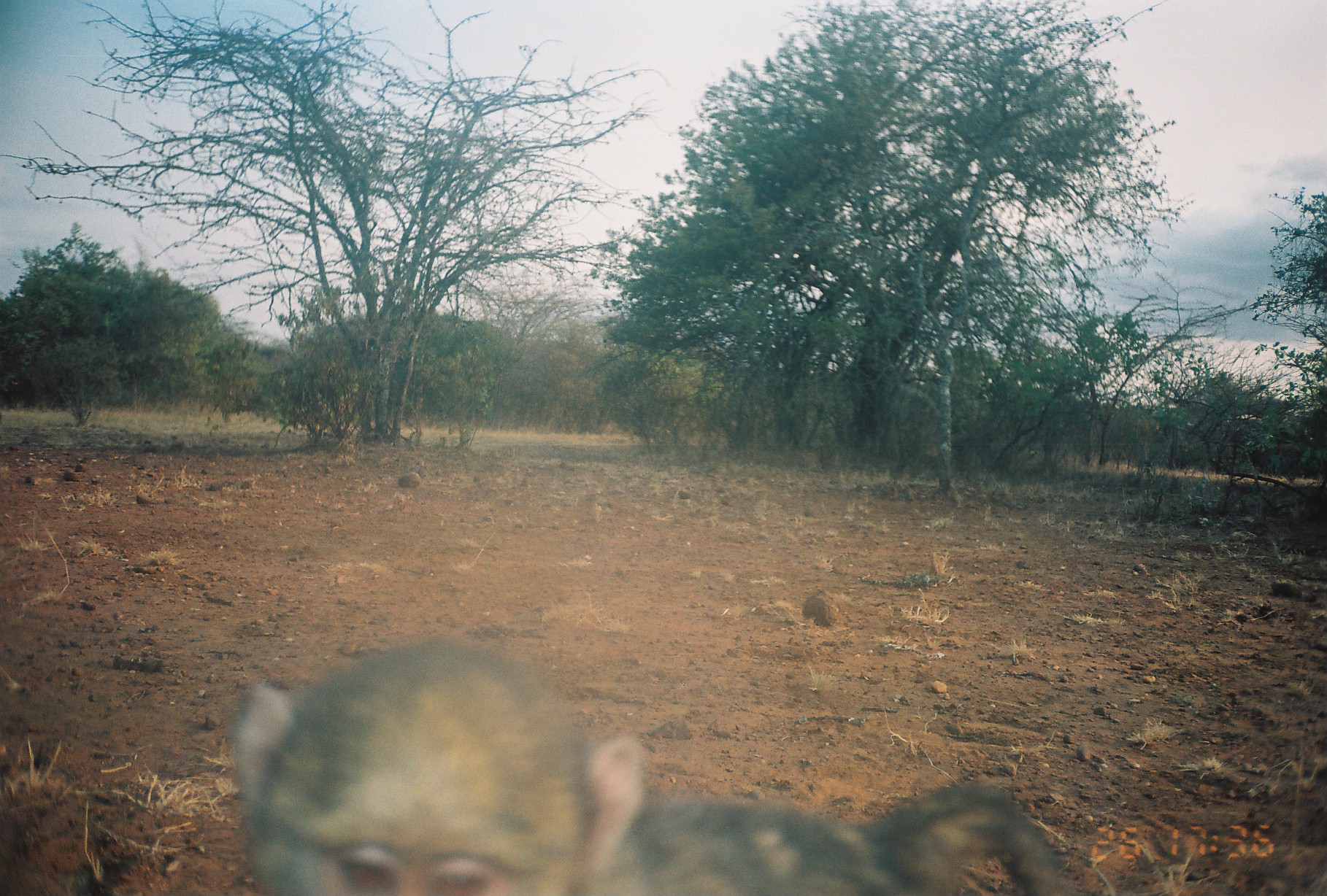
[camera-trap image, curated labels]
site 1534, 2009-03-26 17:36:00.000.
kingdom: Animalia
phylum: Chordata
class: Mammalia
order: Primates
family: Cercopithecidae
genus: Papio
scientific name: Papio anubis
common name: olive baboon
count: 1